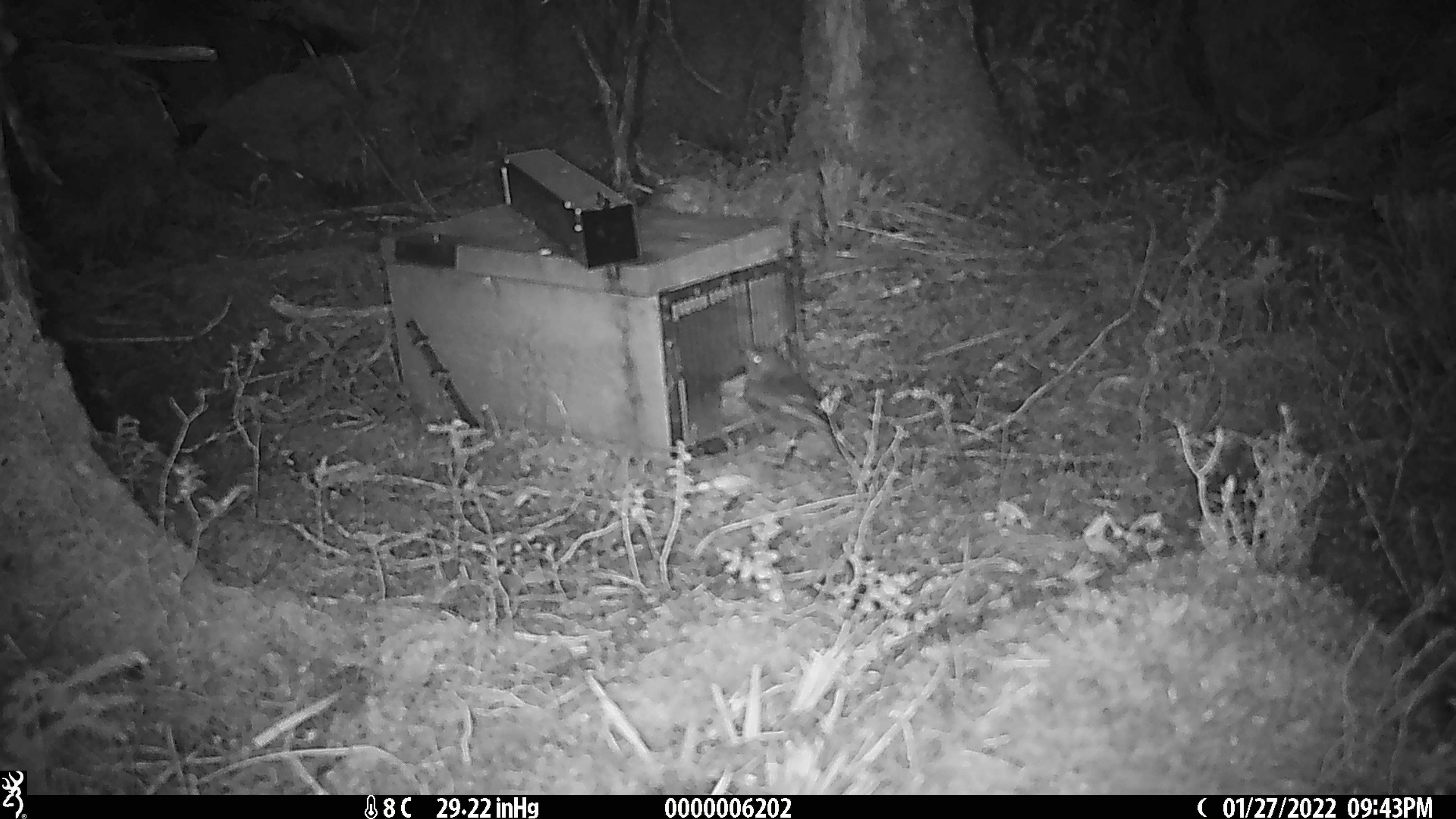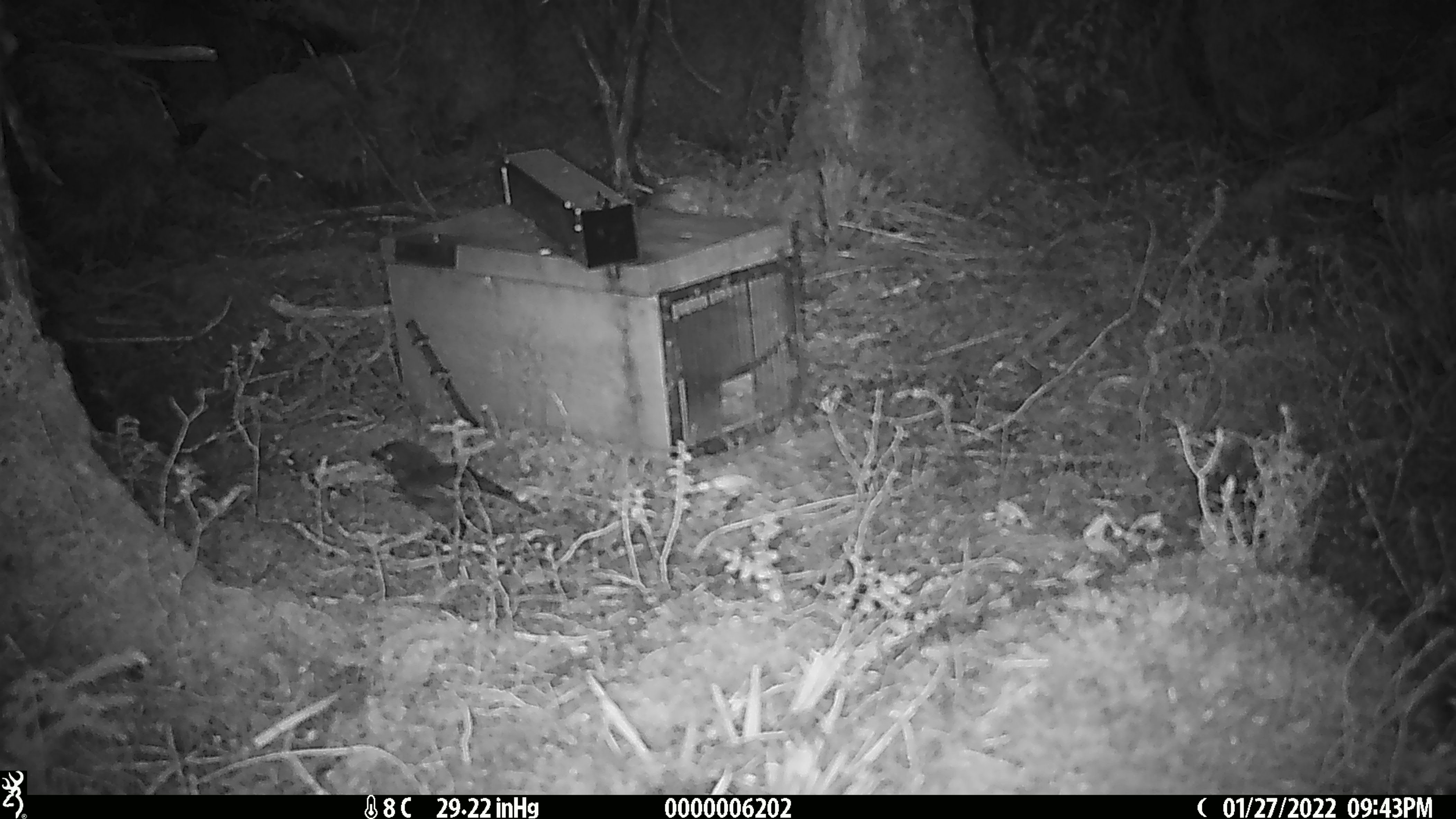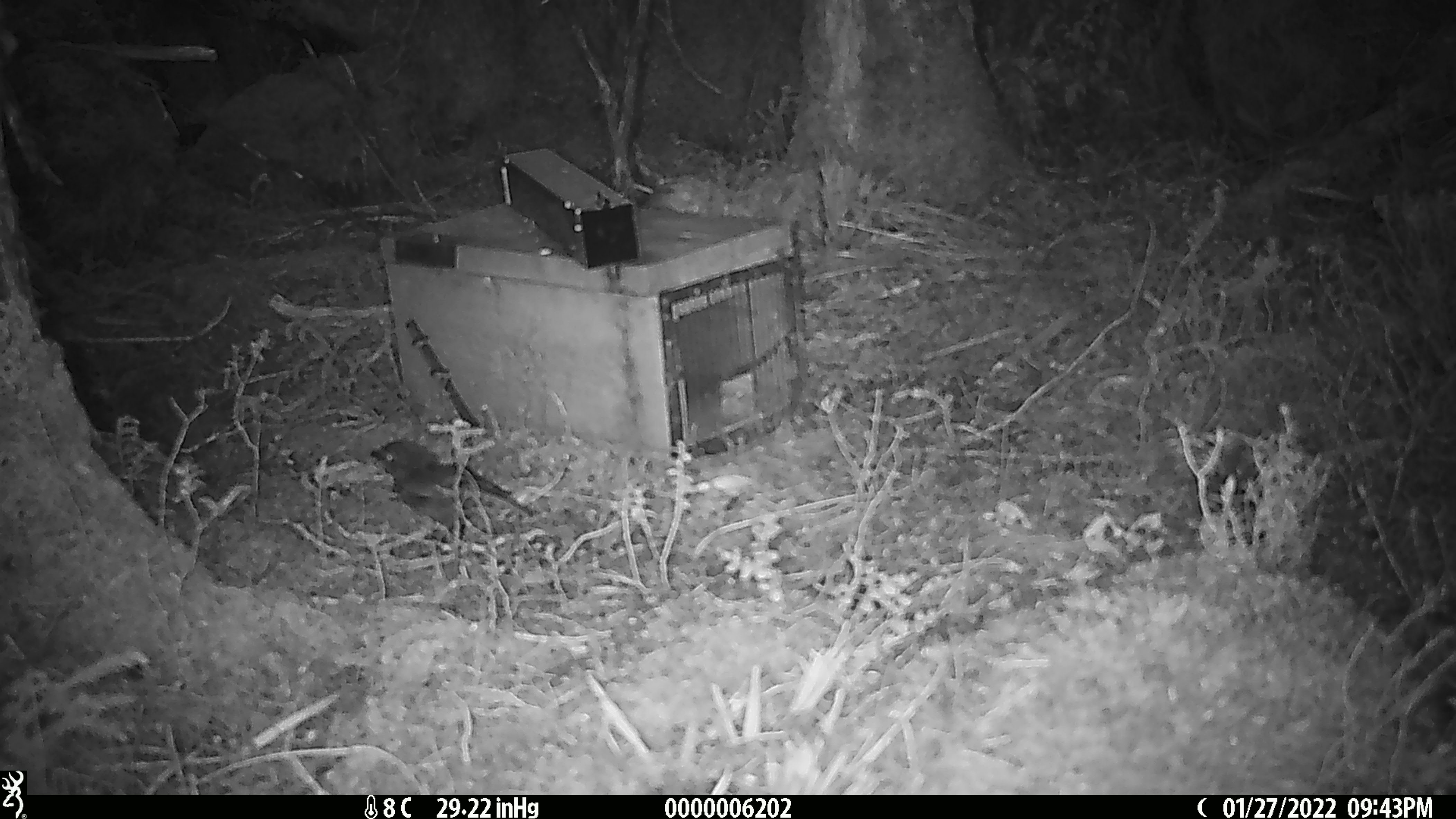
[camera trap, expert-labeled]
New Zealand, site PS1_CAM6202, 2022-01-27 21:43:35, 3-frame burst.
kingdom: Animalia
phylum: Chordata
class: Aves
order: Passeriformes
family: Petroicidae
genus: Petroica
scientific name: Petroica australis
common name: new zealand robin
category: robin